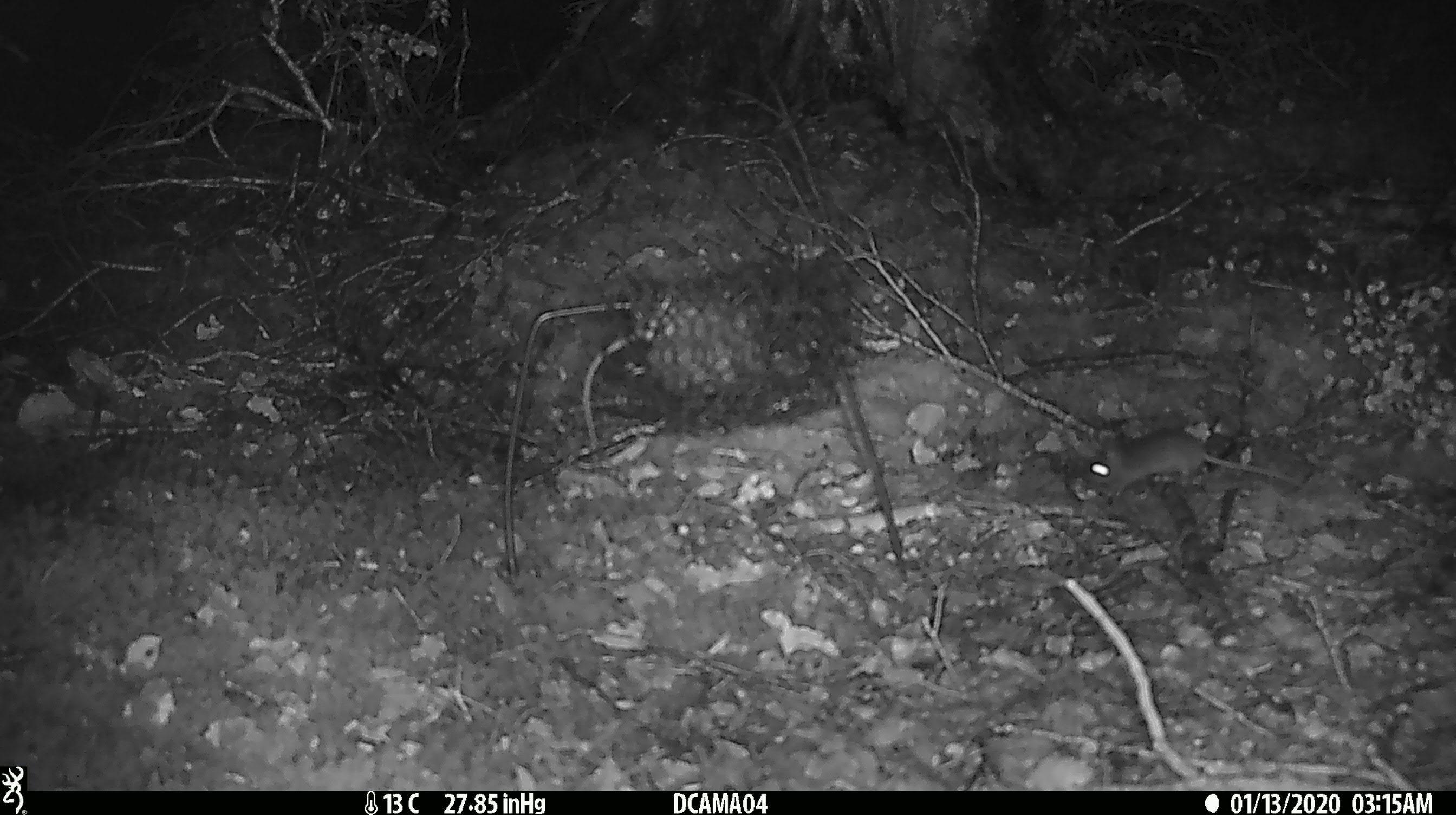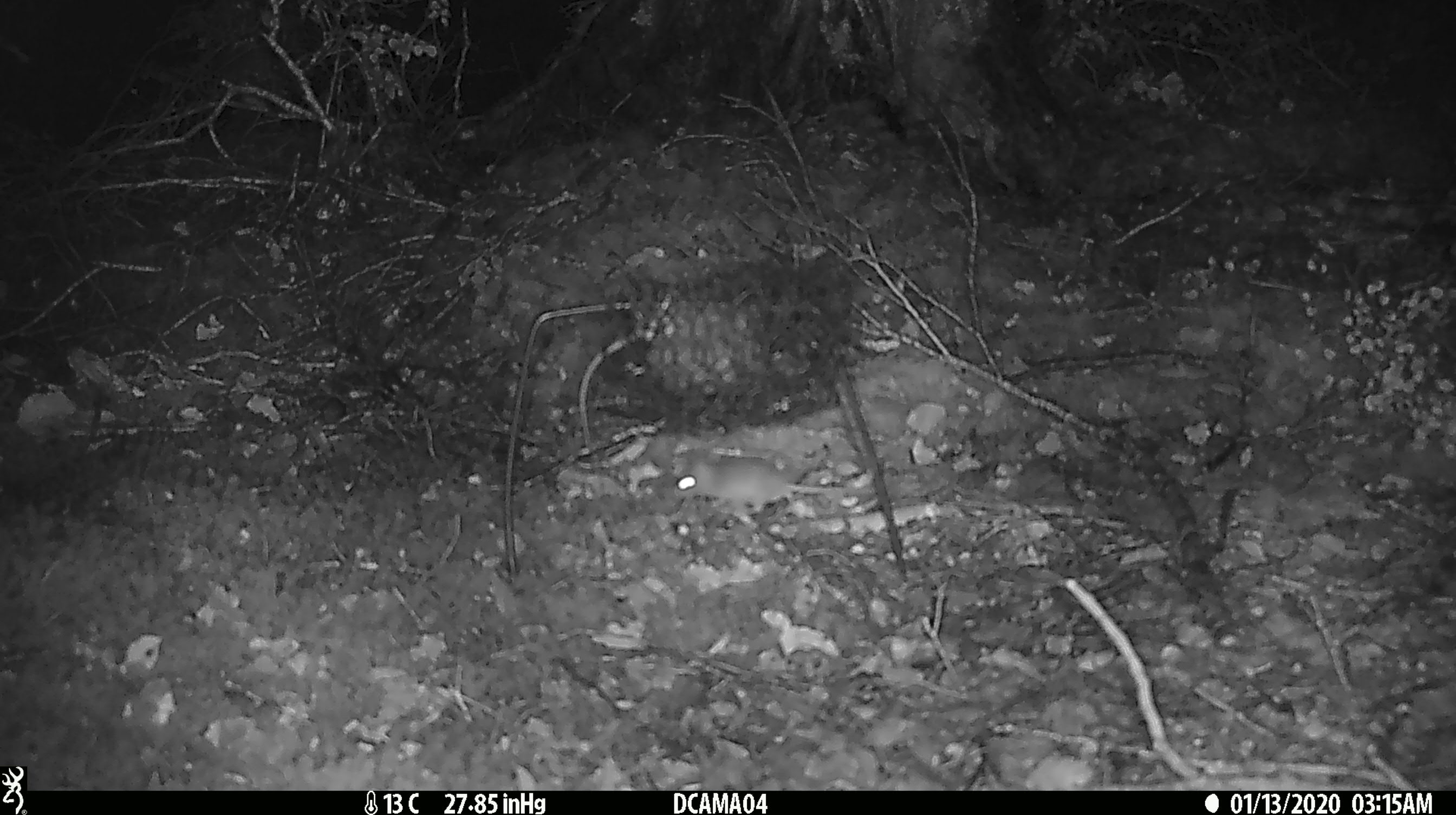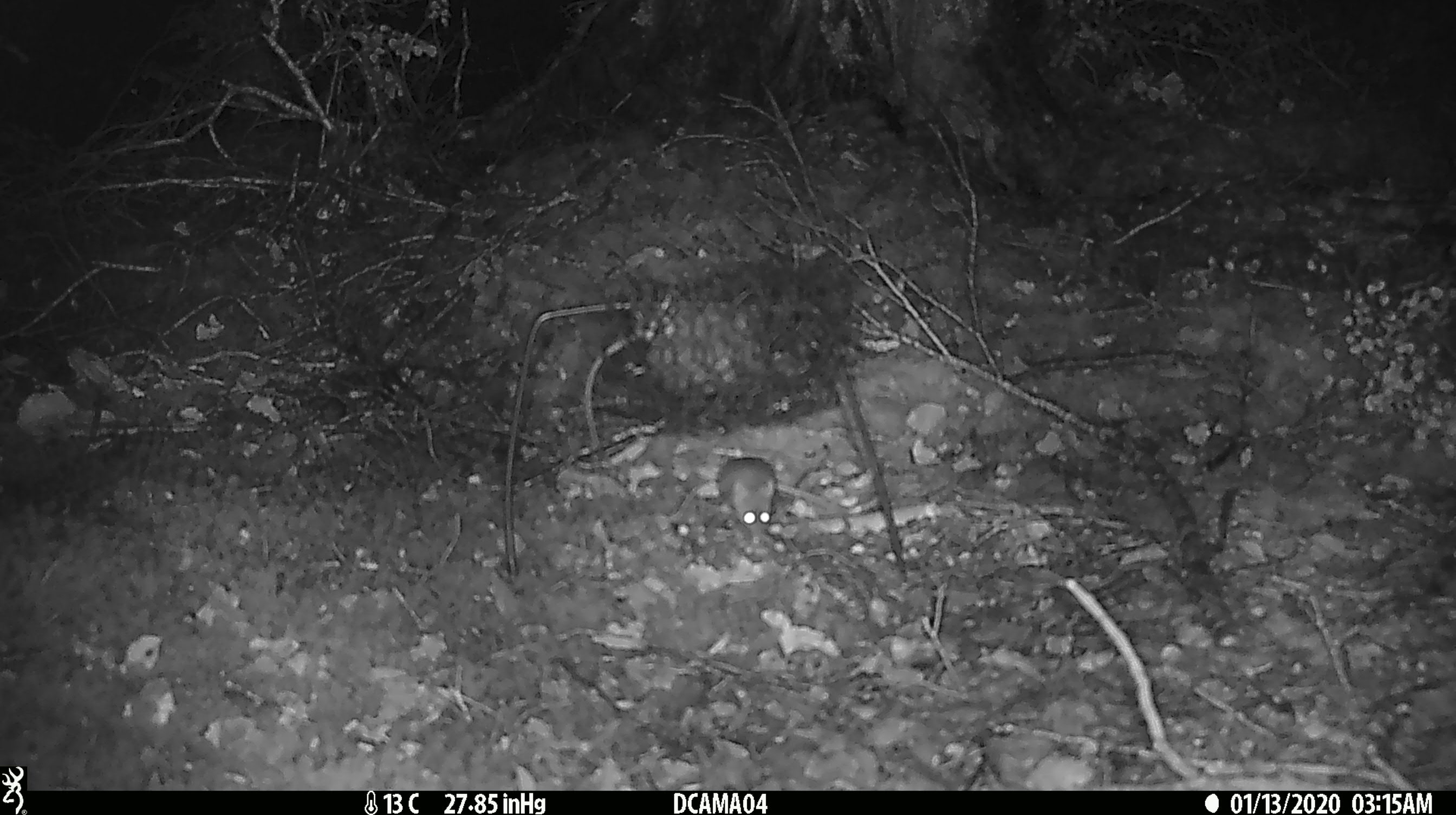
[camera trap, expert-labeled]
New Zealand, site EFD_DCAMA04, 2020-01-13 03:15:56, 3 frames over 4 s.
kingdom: Animalia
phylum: Chordata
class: Mammalia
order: Rodentia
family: Muridae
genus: Mus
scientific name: Mus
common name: mouse